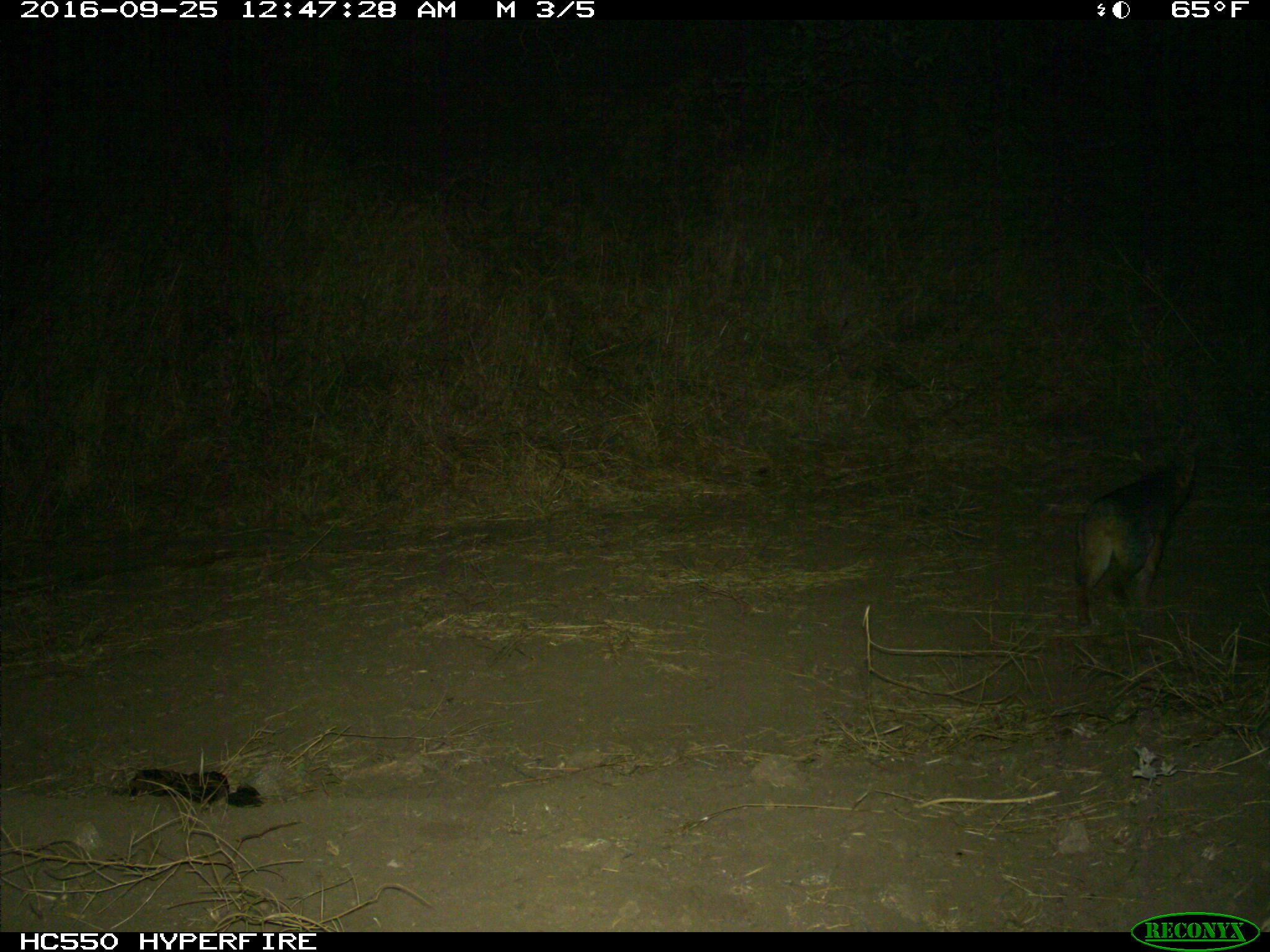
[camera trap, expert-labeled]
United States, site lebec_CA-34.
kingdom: Animalia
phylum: Chordata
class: Mammalia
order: Carnivora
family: Canidae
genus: Urocyon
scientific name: Urocyon cinereoargenteus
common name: gray fox